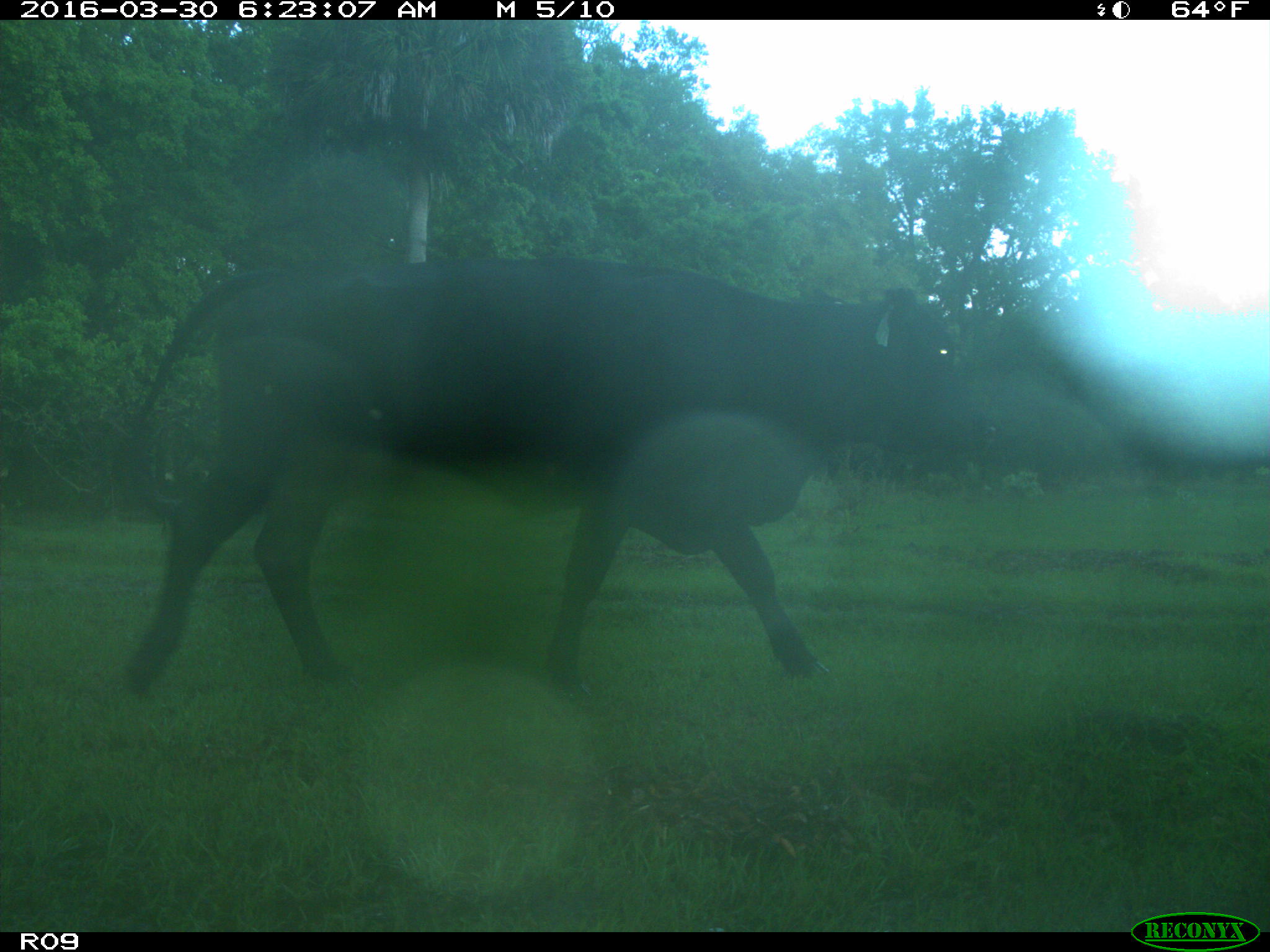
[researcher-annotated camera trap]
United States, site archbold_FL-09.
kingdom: Animalia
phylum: Chordata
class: Mammalia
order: Artiodactyla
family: Bovidae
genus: Bos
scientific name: Bos taurus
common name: domestic cow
Bos taurus (domestic cow).